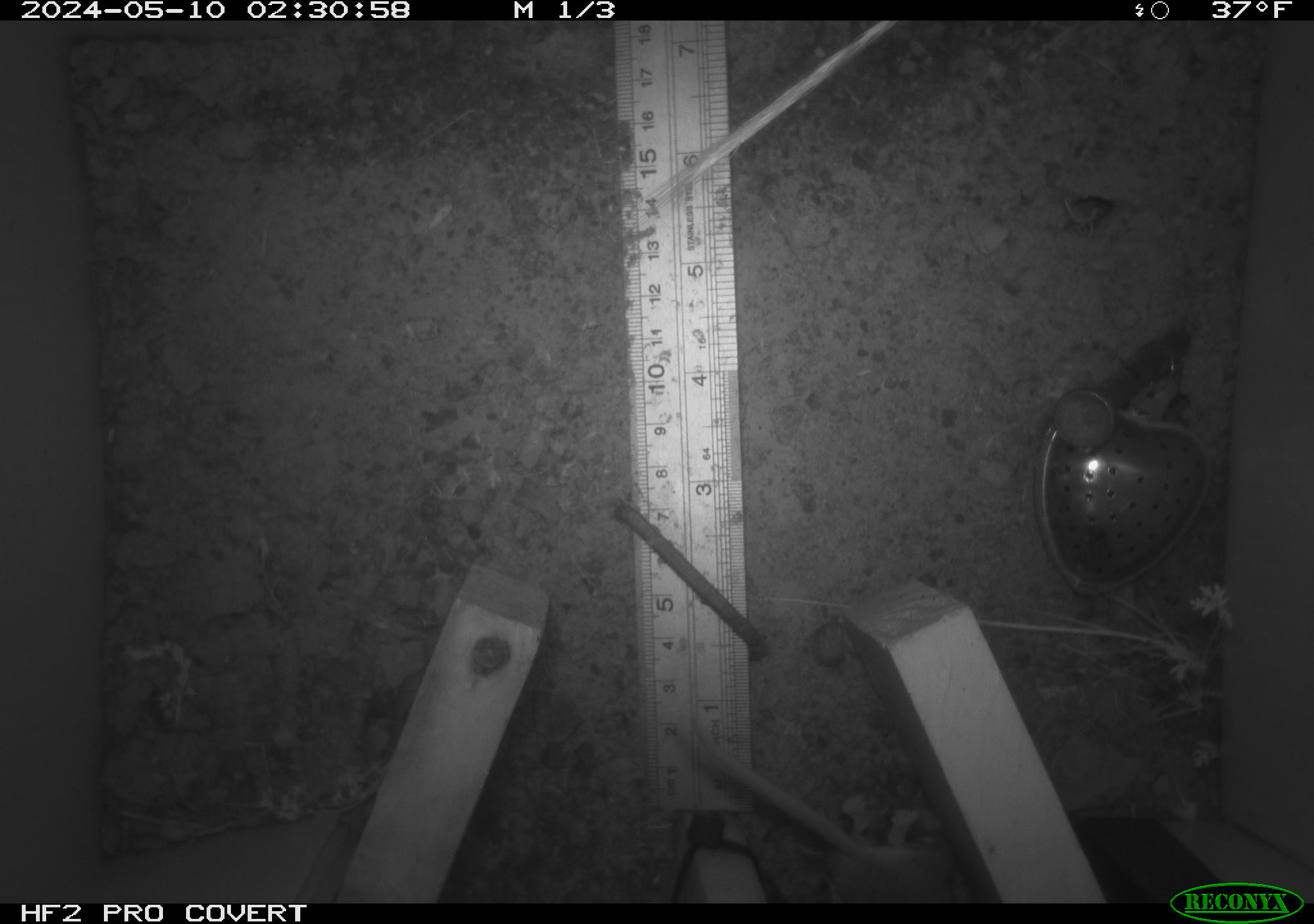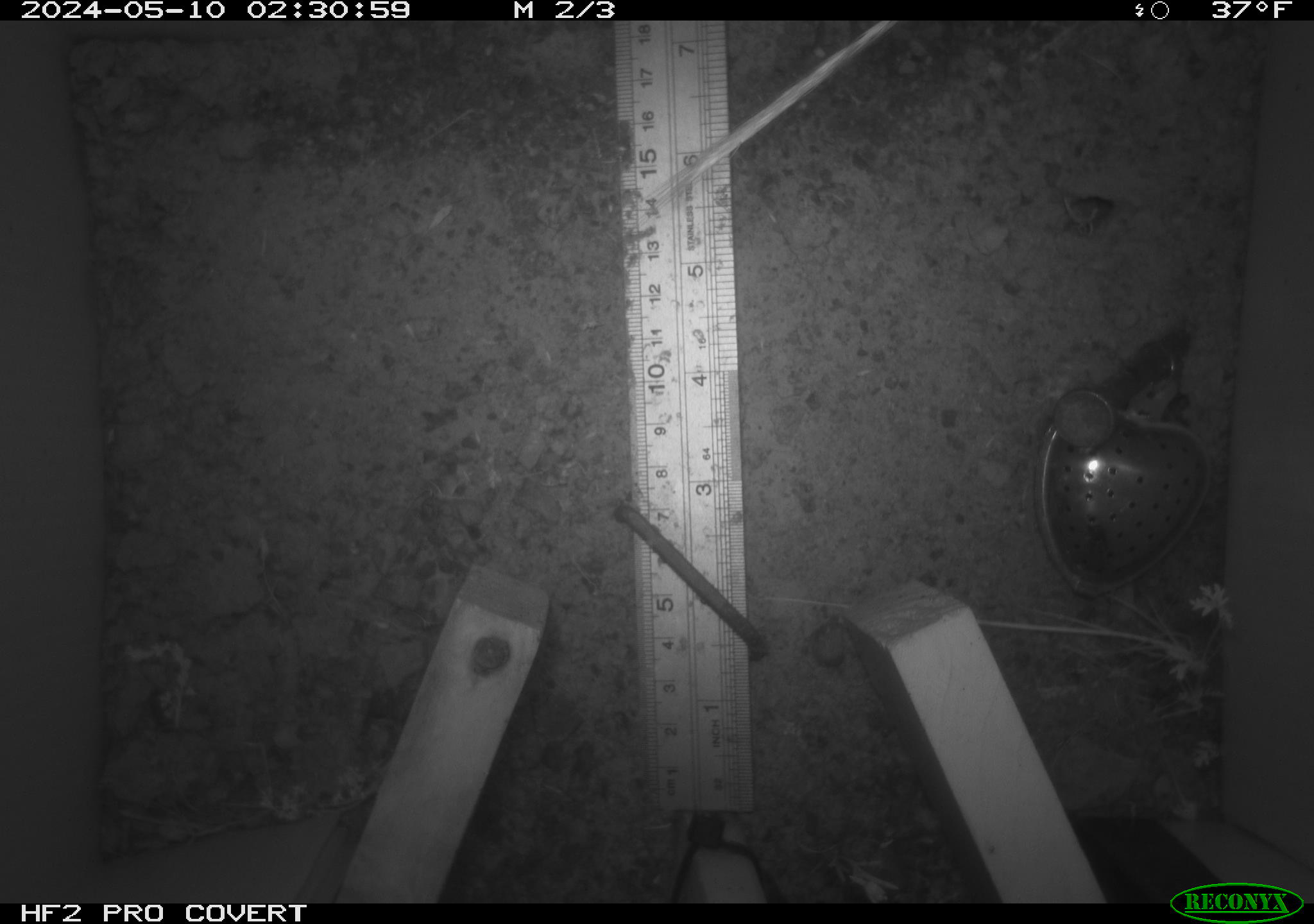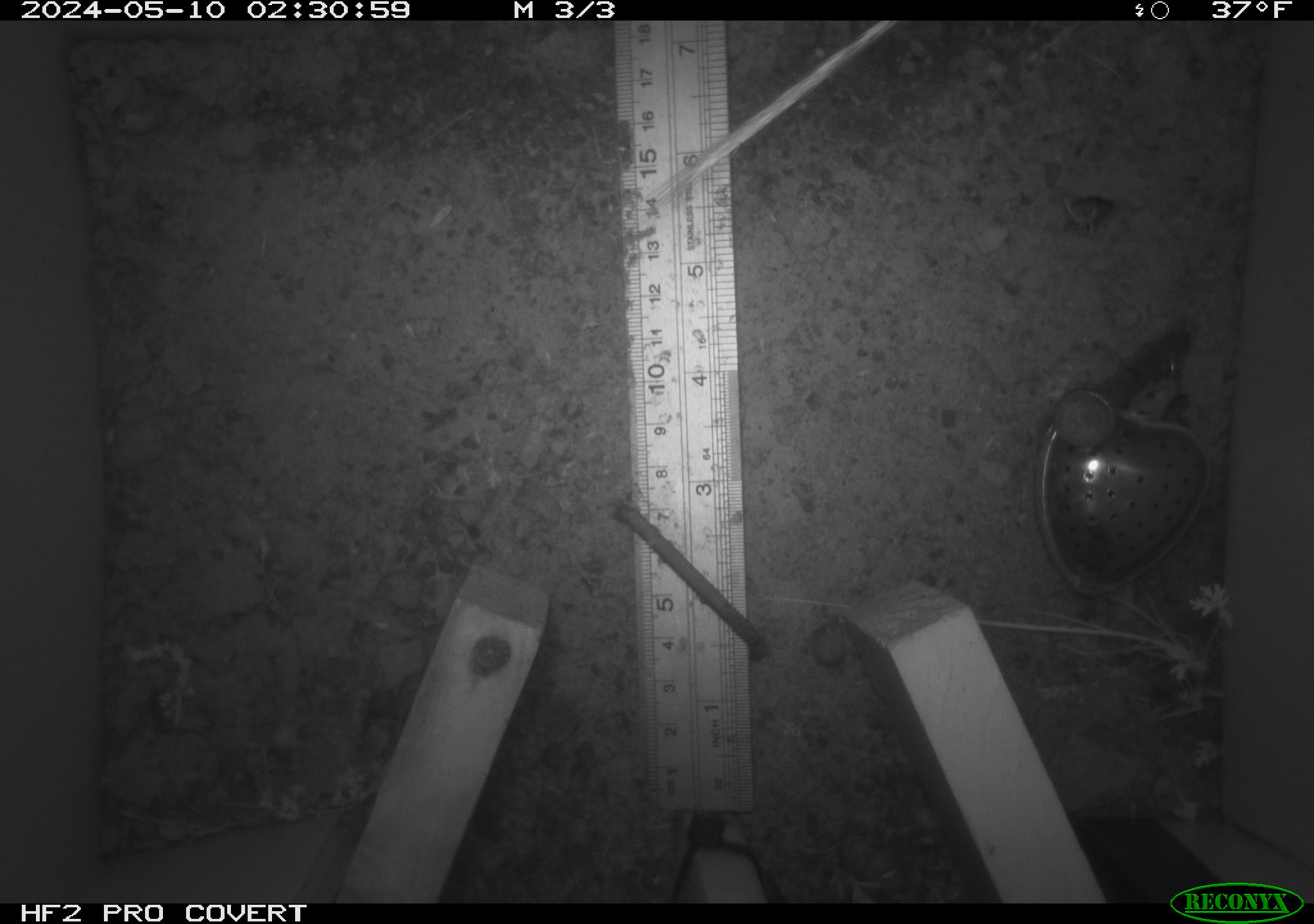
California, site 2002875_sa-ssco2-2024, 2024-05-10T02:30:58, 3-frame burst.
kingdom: Animalia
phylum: Chordata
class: Mammalia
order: Rodentia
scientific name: Rodentia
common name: mouse species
Mouse species (Rodentia).